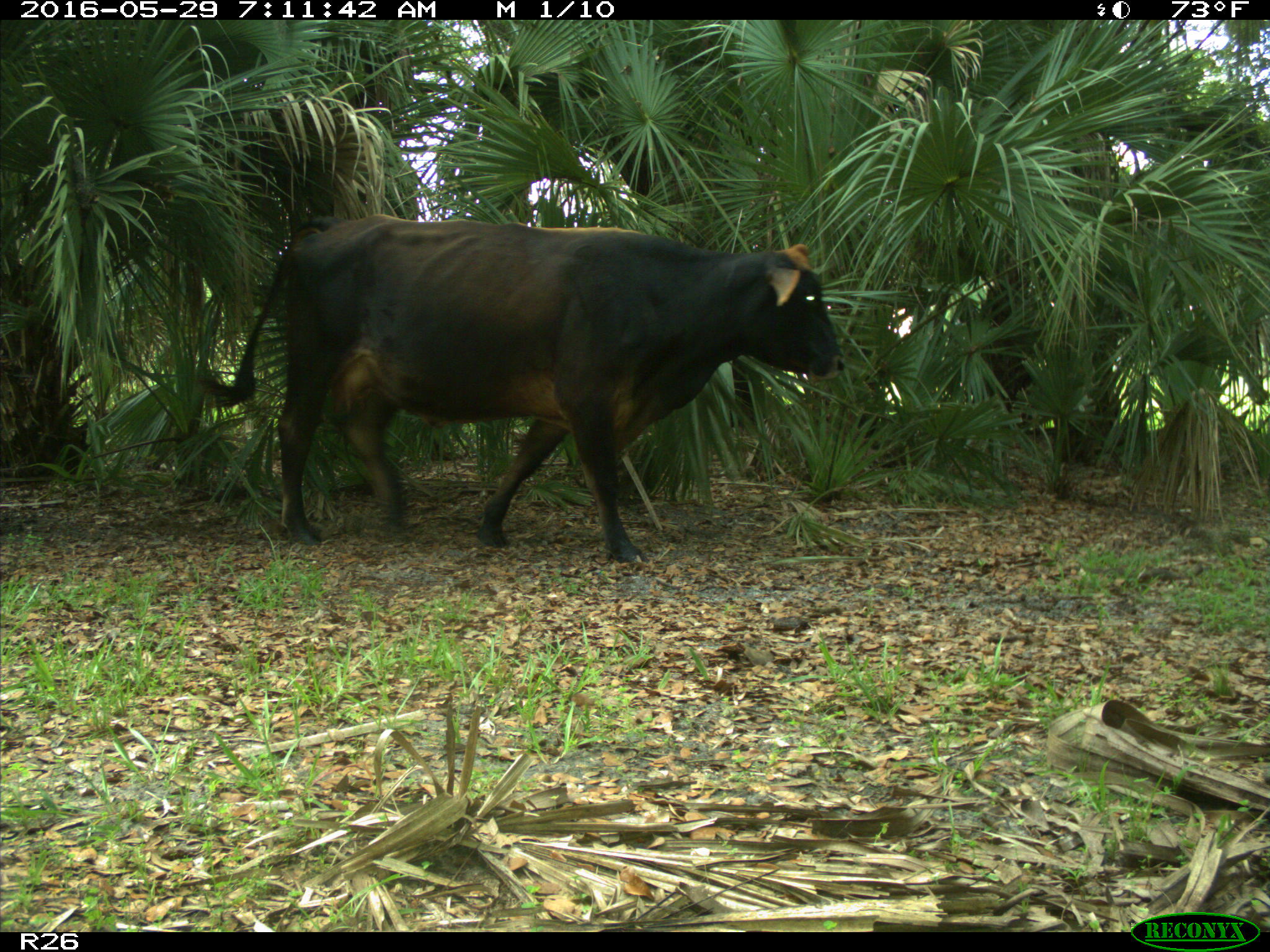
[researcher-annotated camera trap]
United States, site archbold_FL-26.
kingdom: Animalia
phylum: Chordata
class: Mammalia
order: Artiodactyla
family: Bovidae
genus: Bos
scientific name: Bos taurus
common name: domestic cow